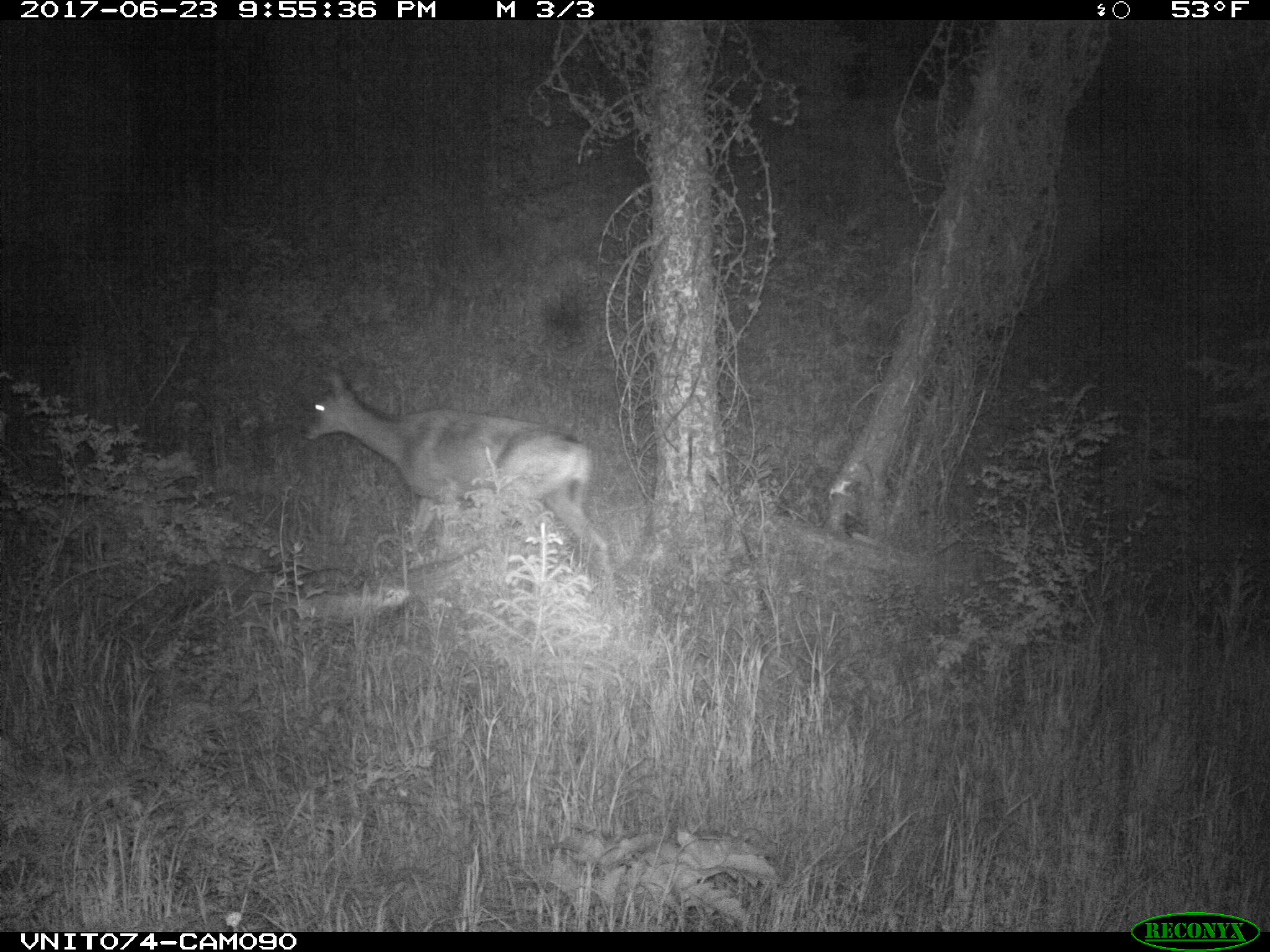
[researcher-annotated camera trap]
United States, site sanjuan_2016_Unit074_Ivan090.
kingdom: Animalia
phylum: Chordata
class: Mammalia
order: Artiodactyla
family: Cervidae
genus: Odocoileus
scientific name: Odocoileus hemionus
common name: mule deer